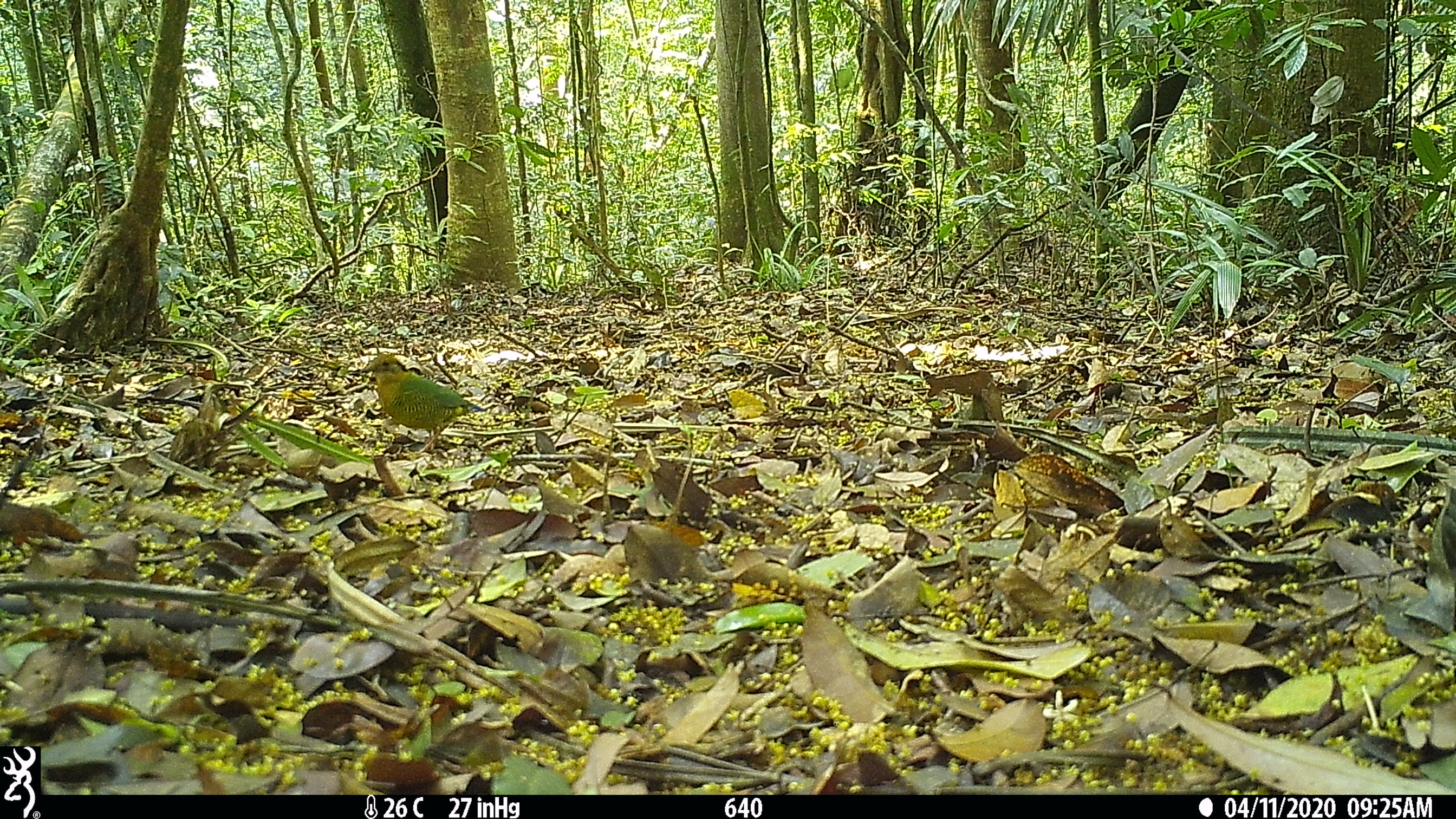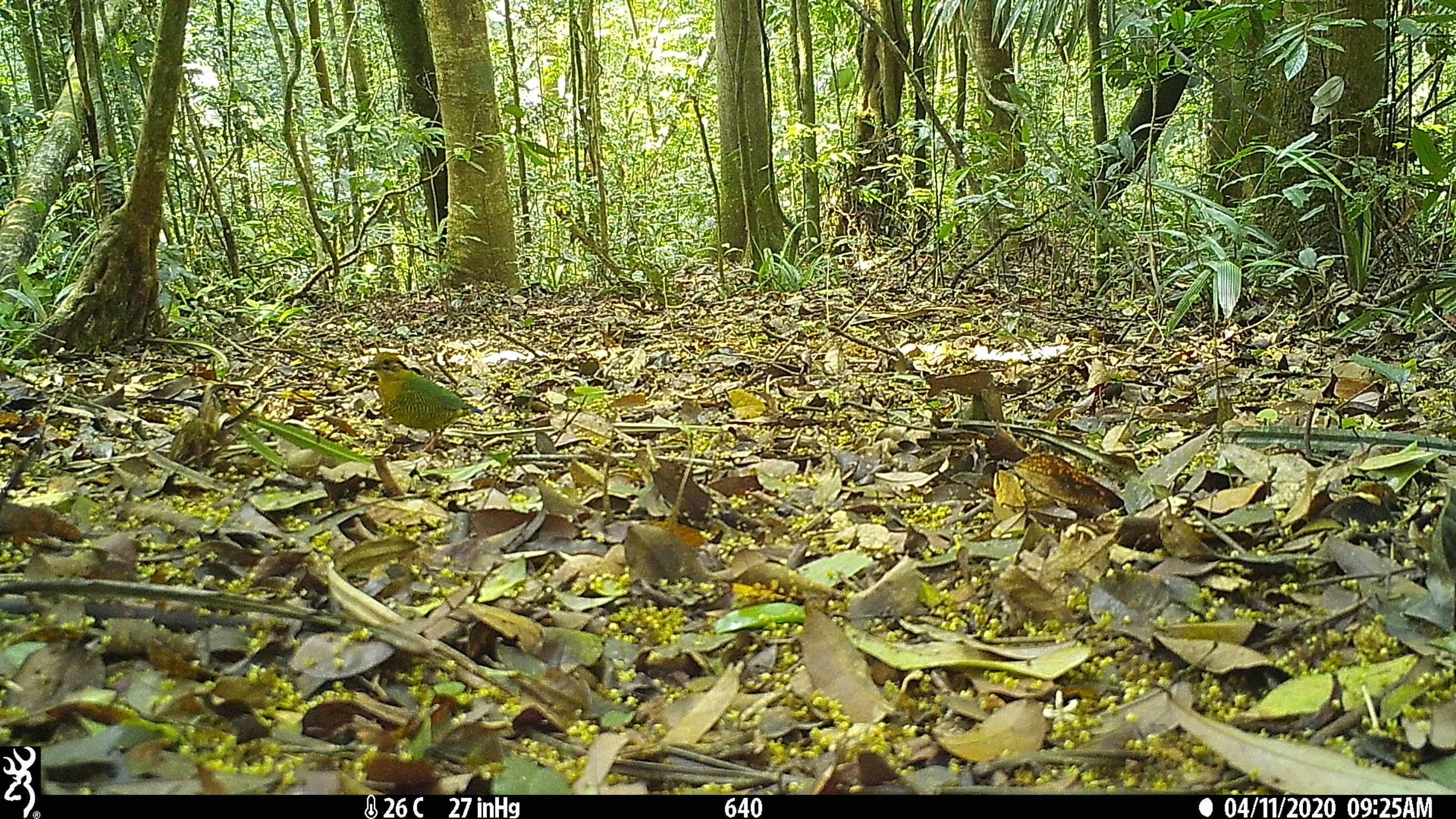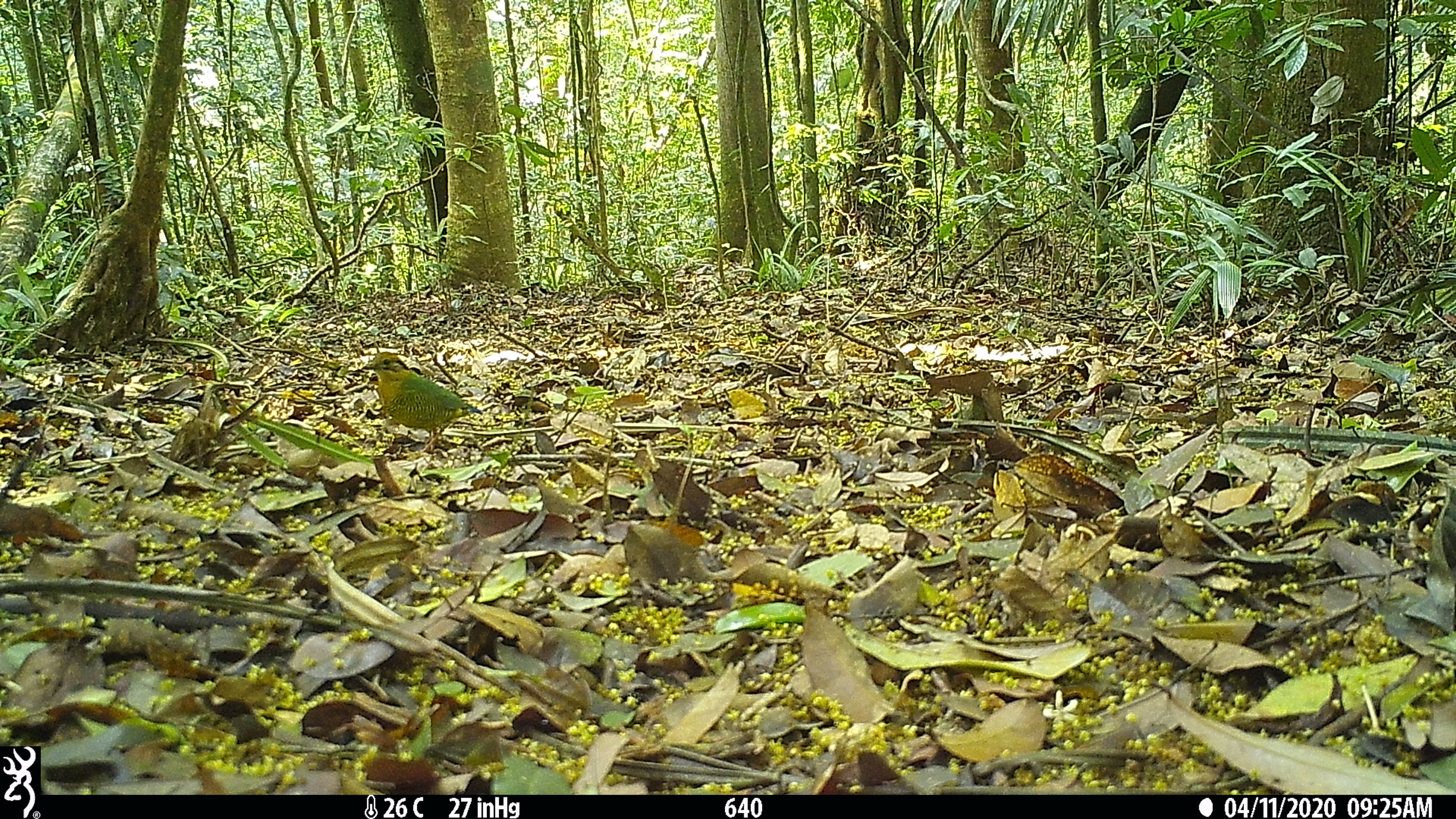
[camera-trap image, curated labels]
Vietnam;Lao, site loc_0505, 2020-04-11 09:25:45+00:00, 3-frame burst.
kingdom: Animalia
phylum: Chordata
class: Aves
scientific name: Aves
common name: bird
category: unidentified bird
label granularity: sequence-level